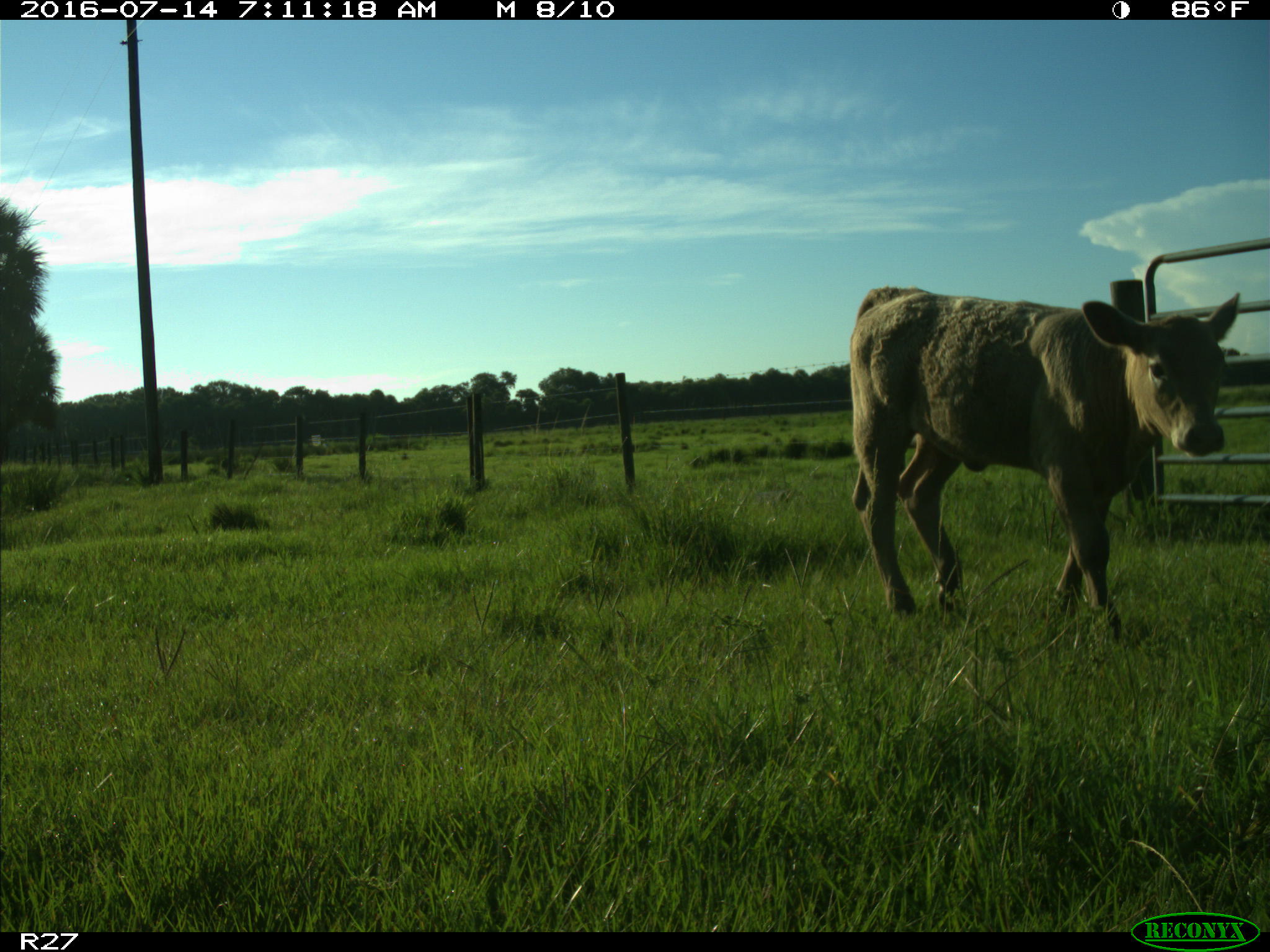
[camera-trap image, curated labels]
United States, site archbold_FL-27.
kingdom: Animalia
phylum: Chordata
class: Mammalia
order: Artiodactyla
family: Bovidae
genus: Bos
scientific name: Bos taurus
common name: domestic cow